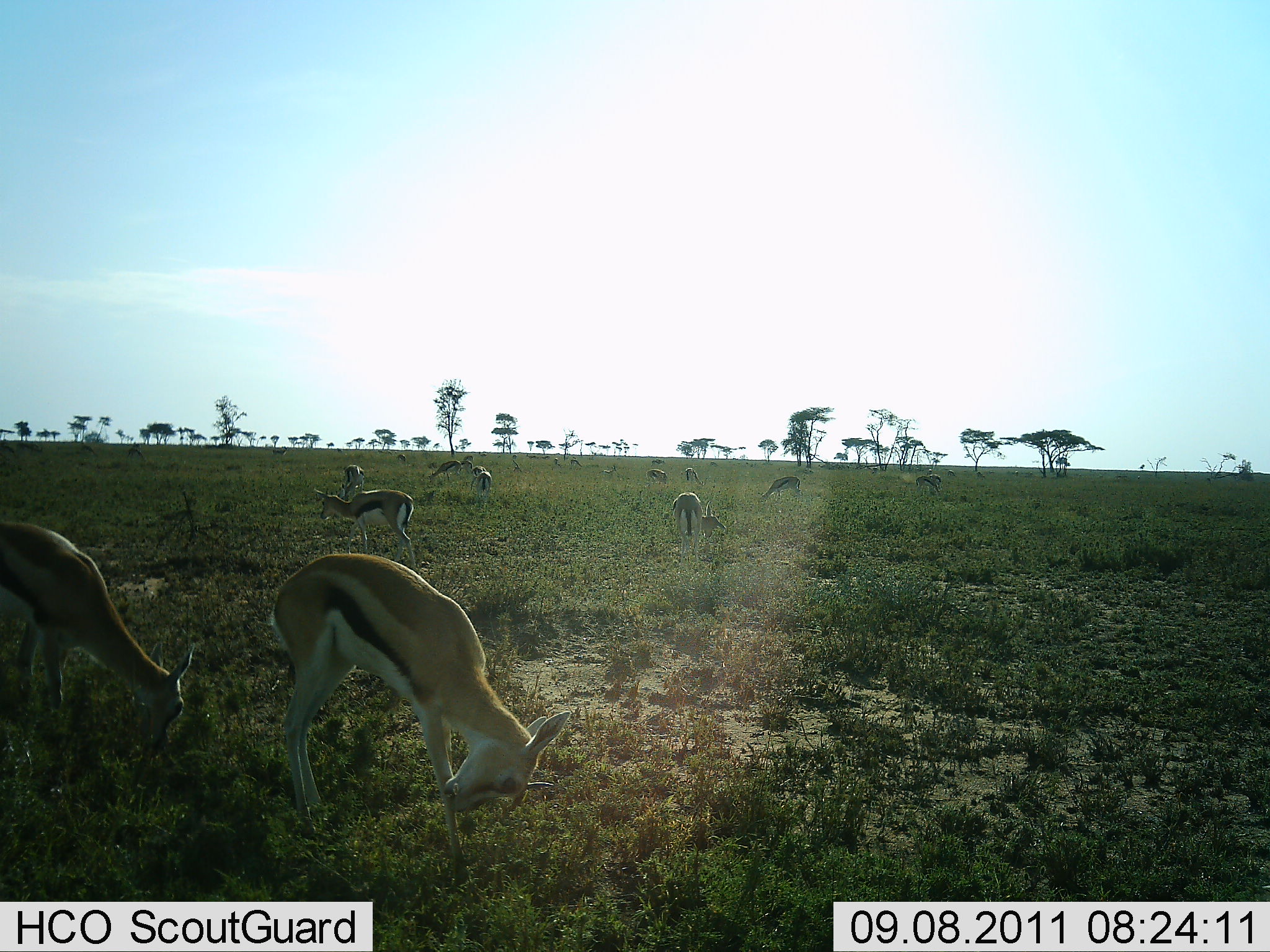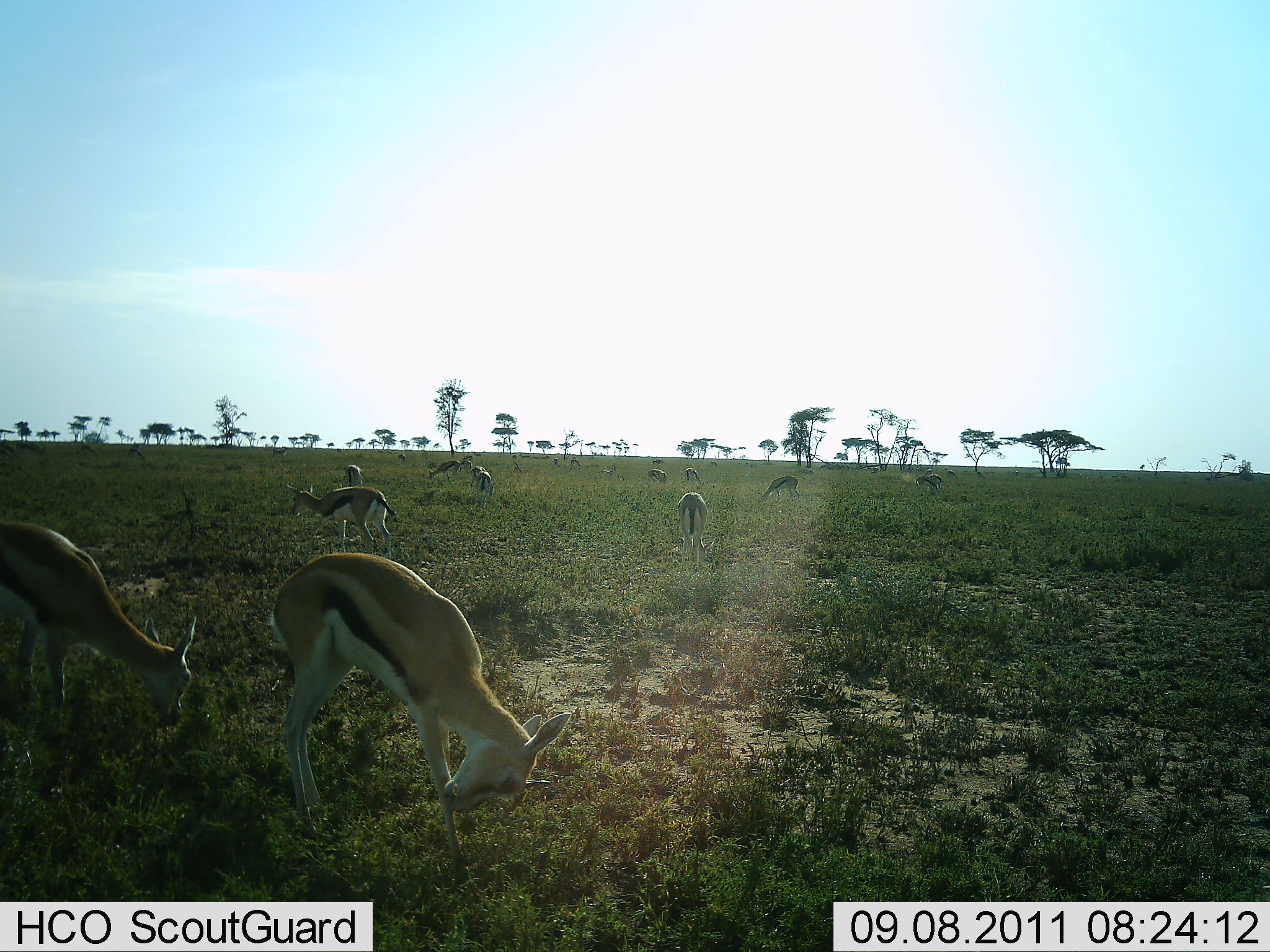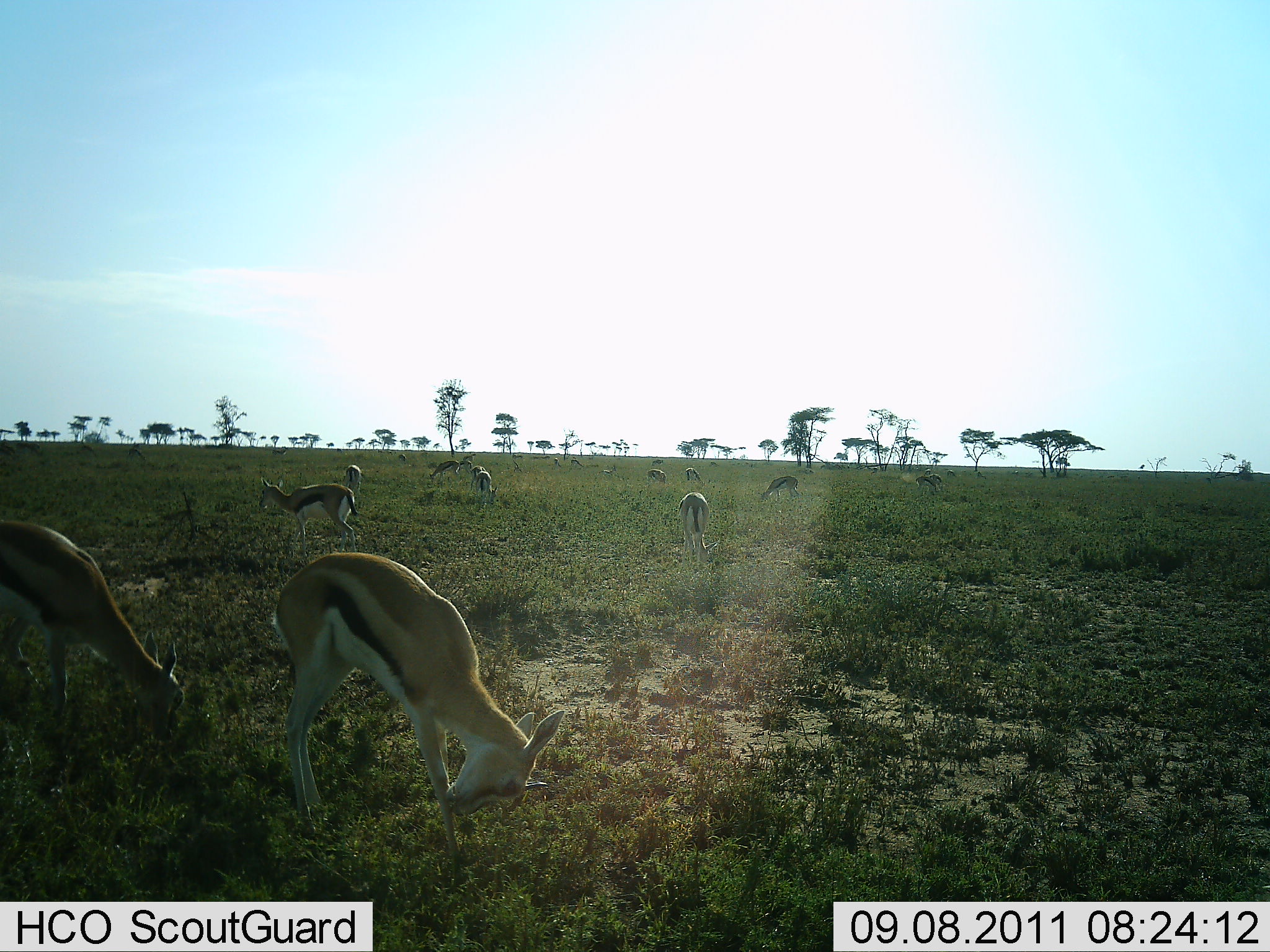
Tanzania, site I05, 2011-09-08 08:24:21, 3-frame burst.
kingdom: Animalia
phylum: Chordata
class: Mammalia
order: Artiodactyla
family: Bovidae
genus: Eudorcas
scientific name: Eudorcas thomsonii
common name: thomson's gazelle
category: gazellethomsons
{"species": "gazellethomsons (thomson's gazelle) (Eudorcas thomsonii)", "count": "11-50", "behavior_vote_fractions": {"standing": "91%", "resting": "9%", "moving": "55%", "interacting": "9%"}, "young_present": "0%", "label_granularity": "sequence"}